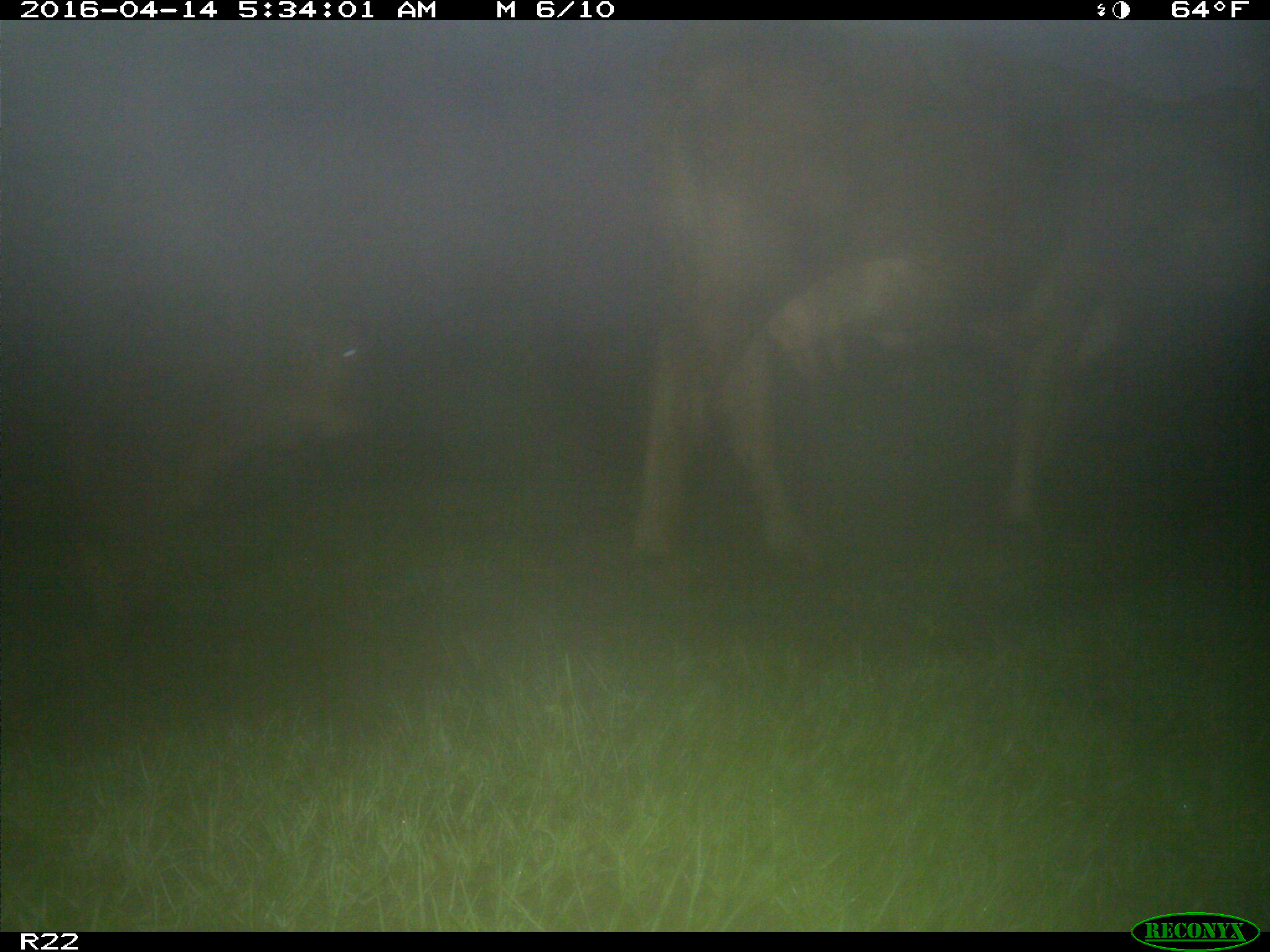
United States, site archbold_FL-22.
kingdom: Animalia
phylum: Chordata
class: Mammalia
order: Artiodactyla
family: Bovidae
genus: Bos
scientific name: Bos taurus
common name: domestic cow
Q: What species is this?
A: Bos taurus (domestic cow).